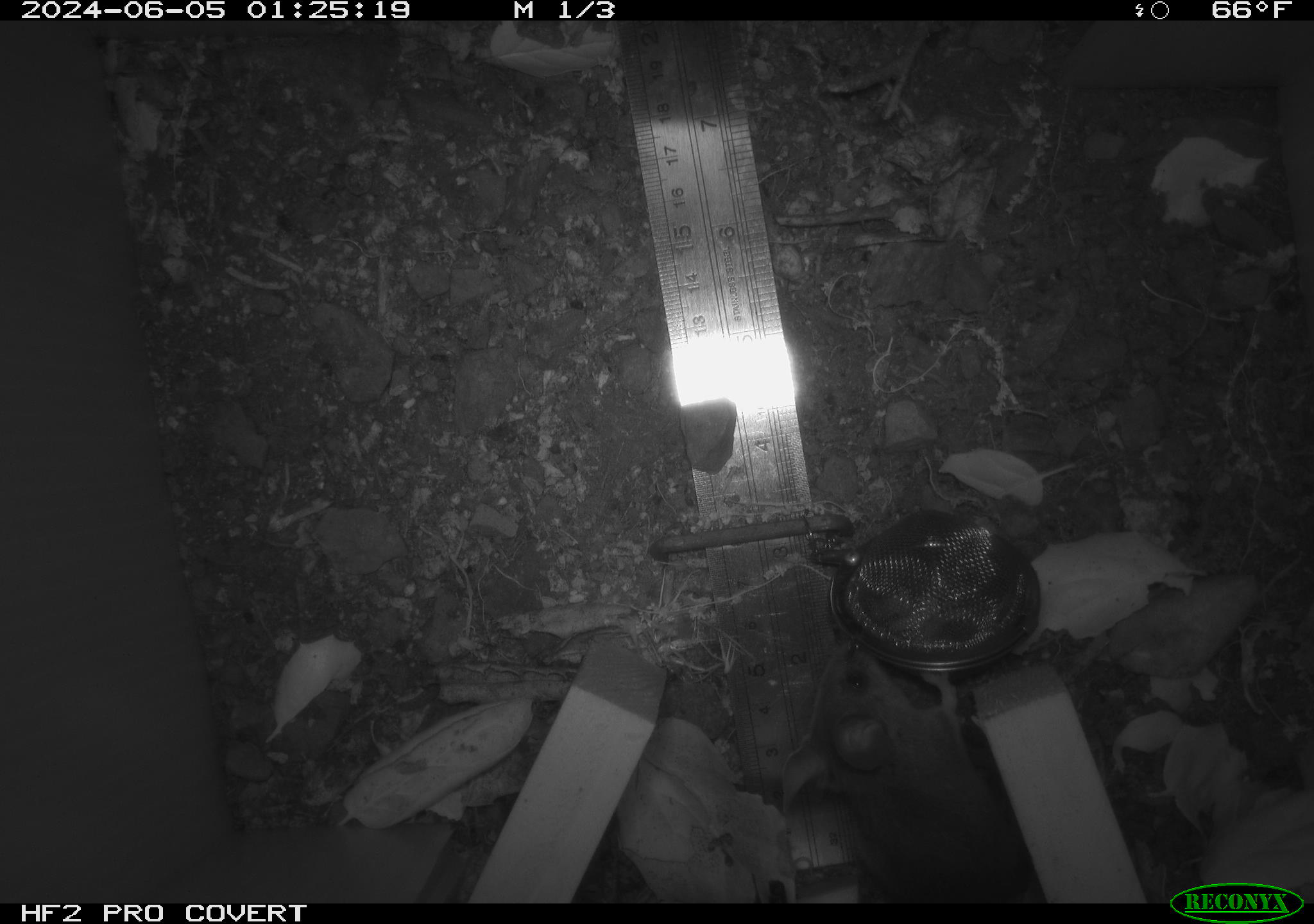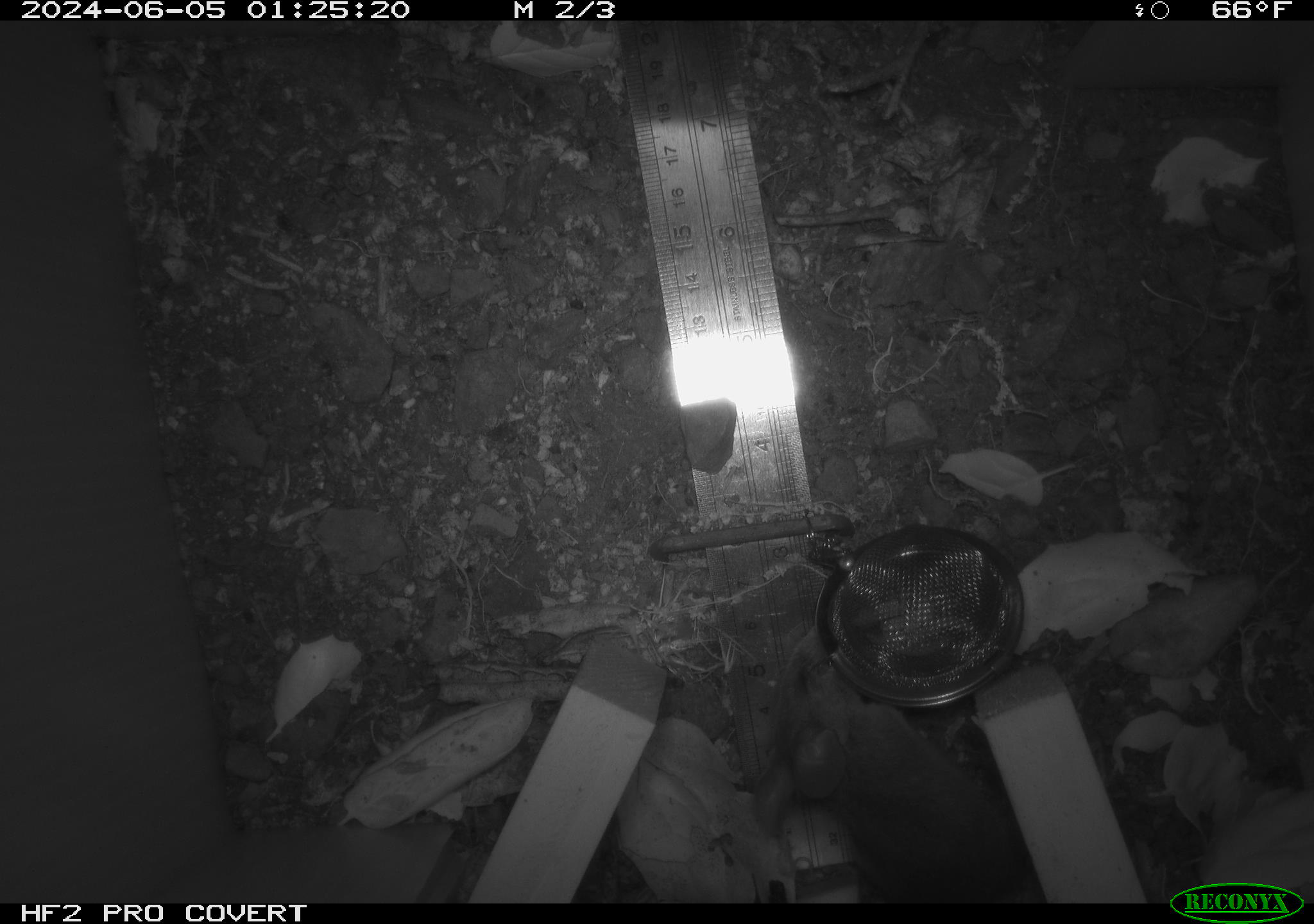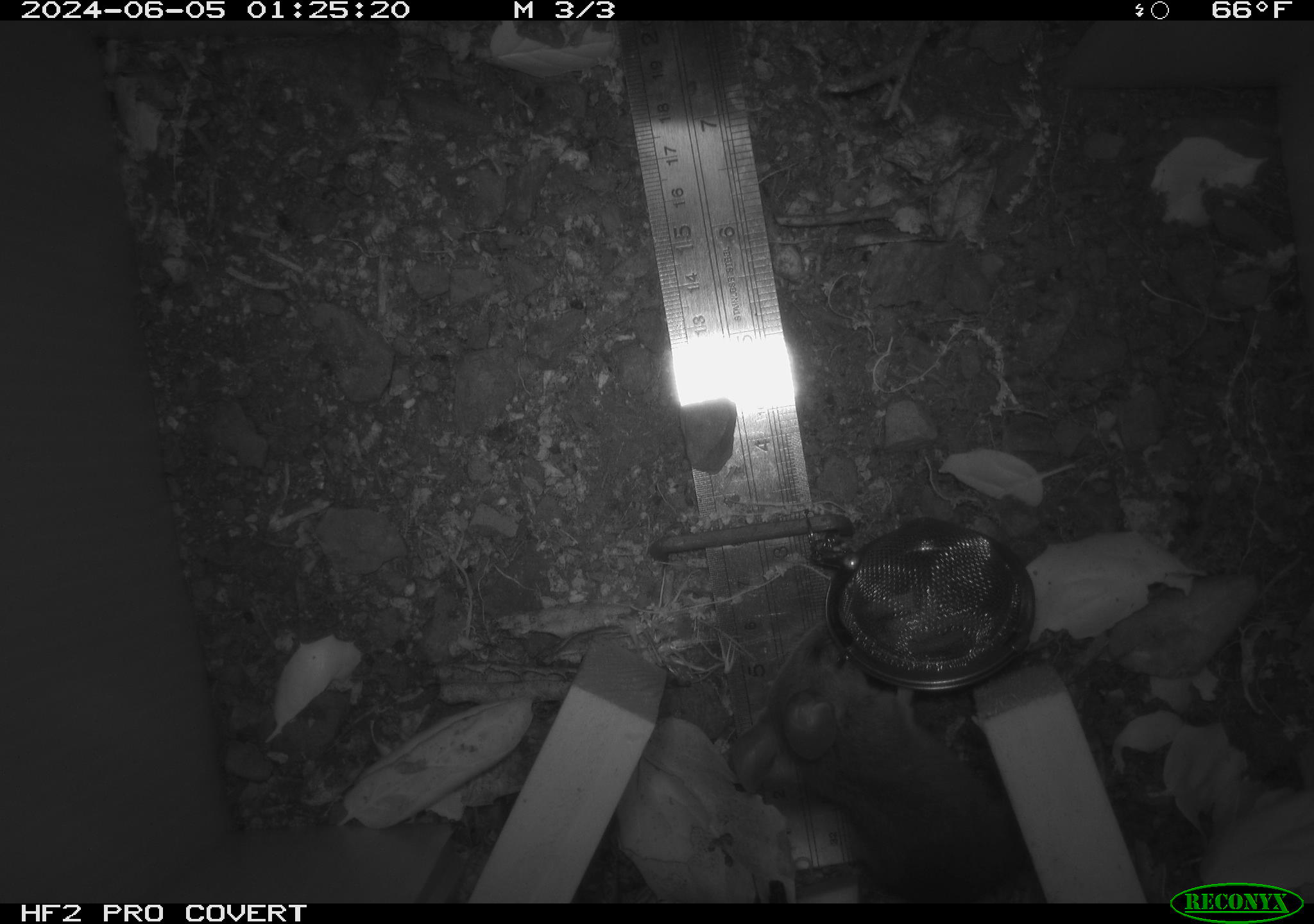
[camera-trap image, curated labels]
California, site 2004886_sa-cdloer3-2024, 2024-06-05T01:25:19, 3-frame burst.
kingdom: Animalia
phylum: Chordata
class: Mammalia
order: Rodentia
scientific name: Rodentia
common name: rodent